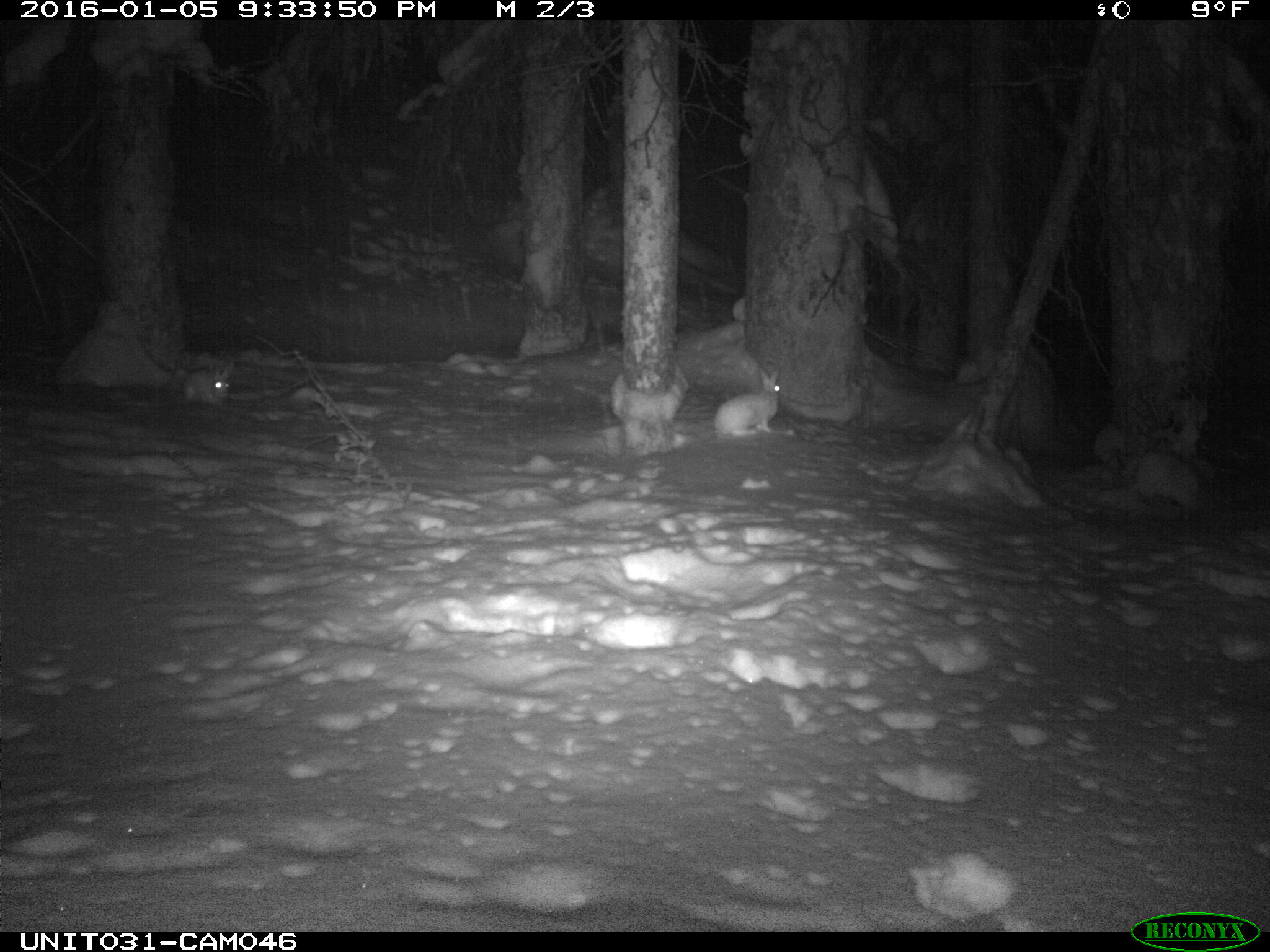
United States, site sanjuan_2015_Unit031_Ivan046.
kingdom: Animalia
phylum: Chordata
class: Mammalia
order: Lagomorpha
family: Leporidae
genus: Lepus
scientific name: Lepus americanus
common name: snowshoe hare